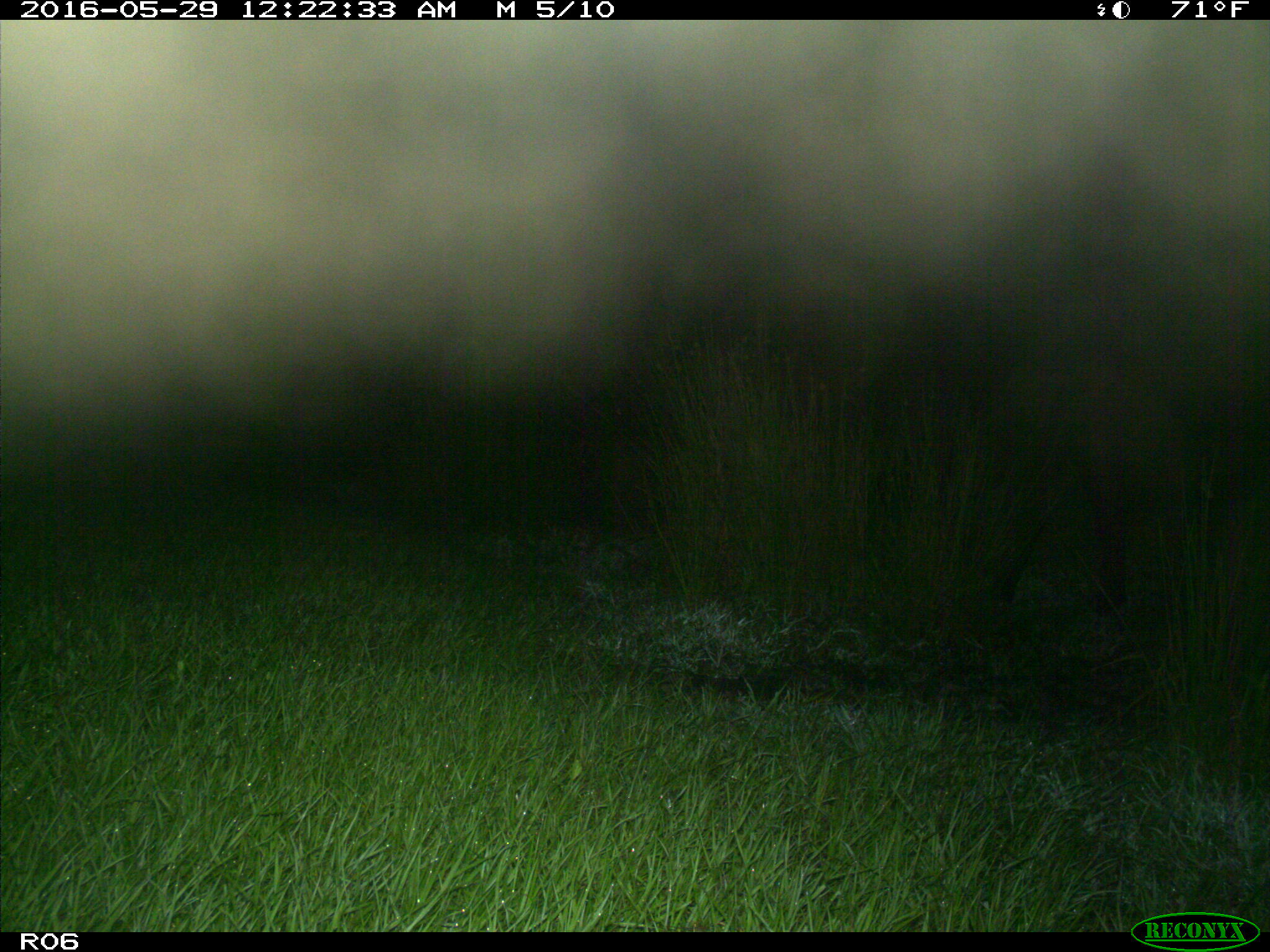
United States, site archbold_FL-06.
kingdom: Animalia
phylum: Chordata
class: Mammalia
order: Artiodactyla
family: Bovidae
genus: Bos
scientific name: Bos taurus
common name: domestic cow